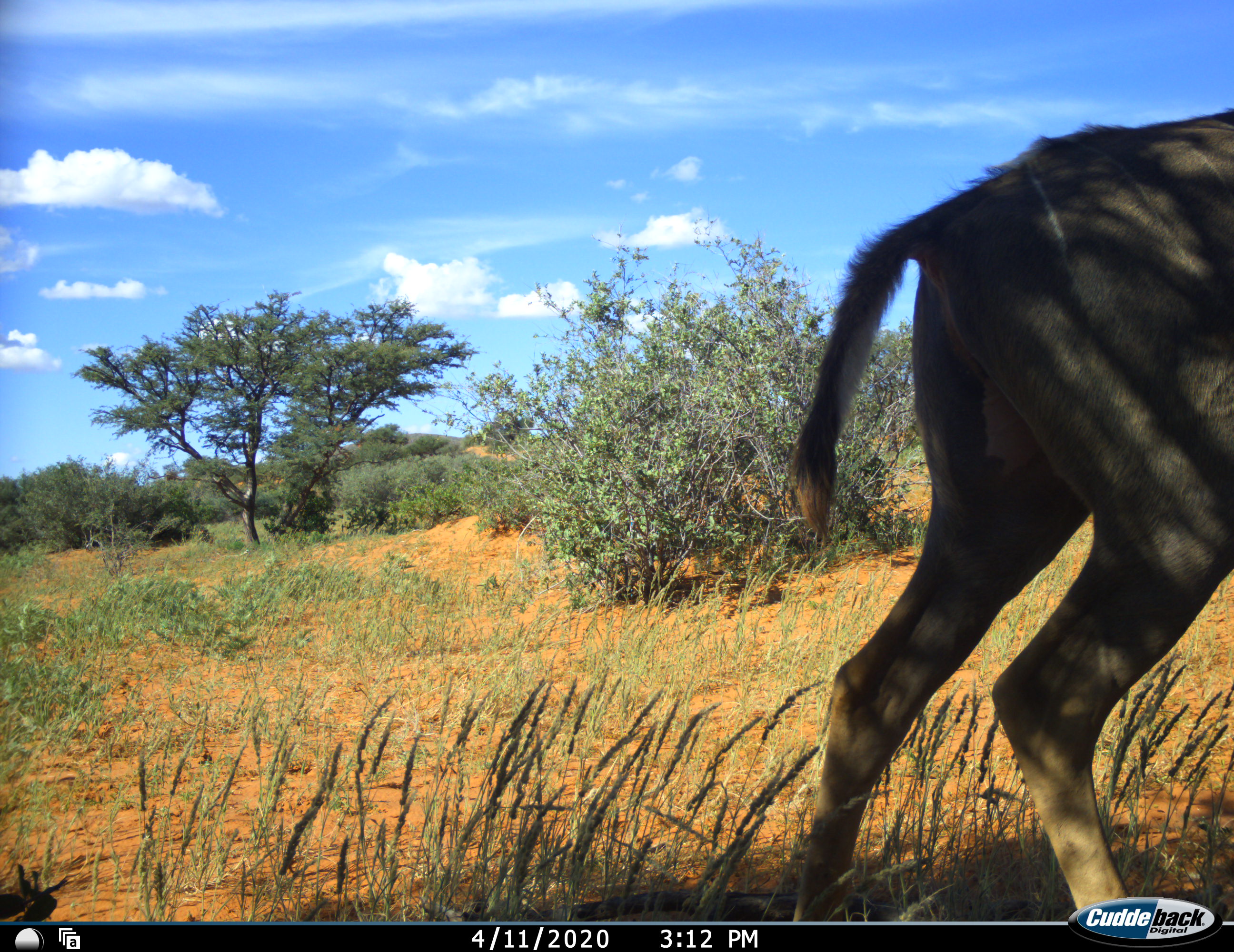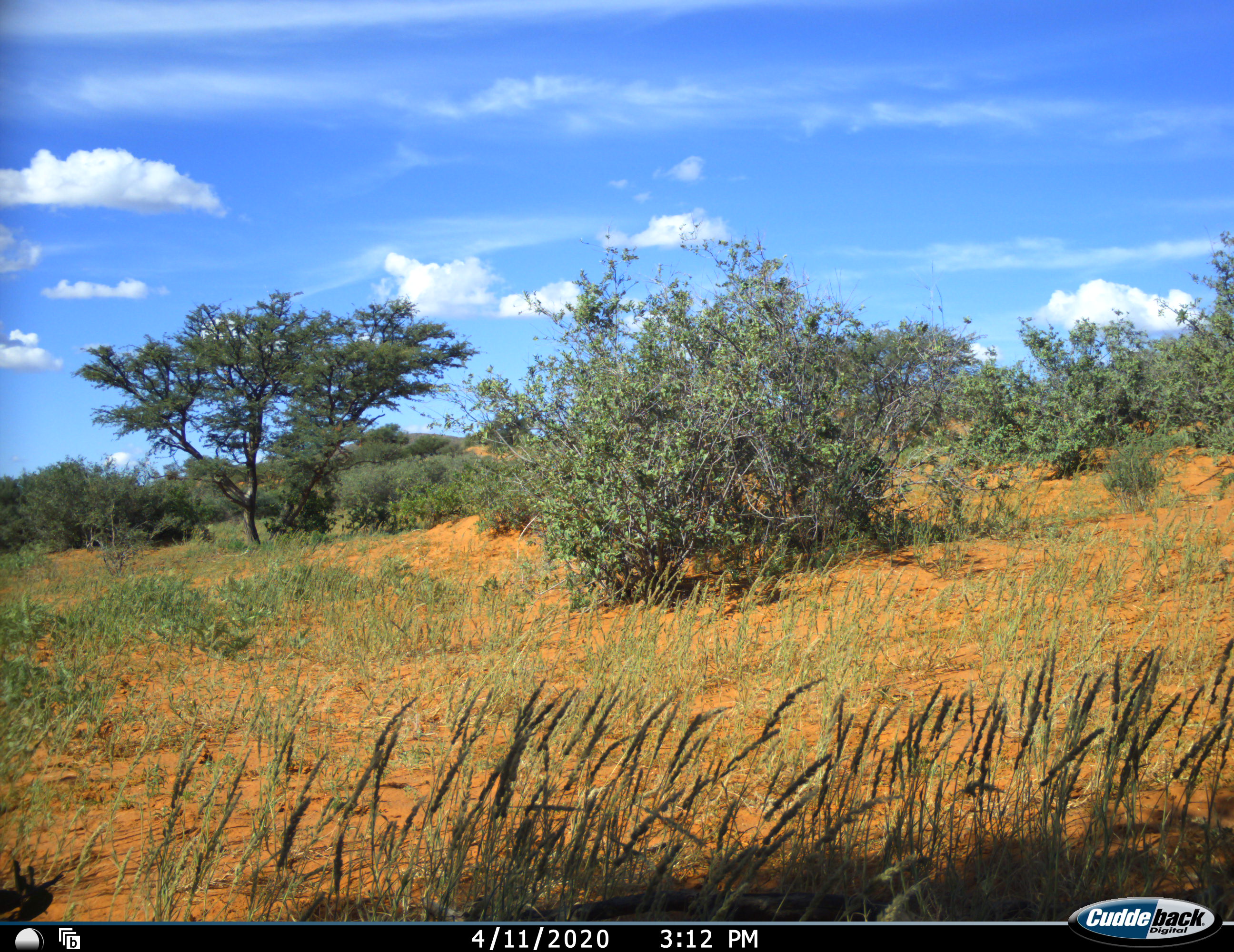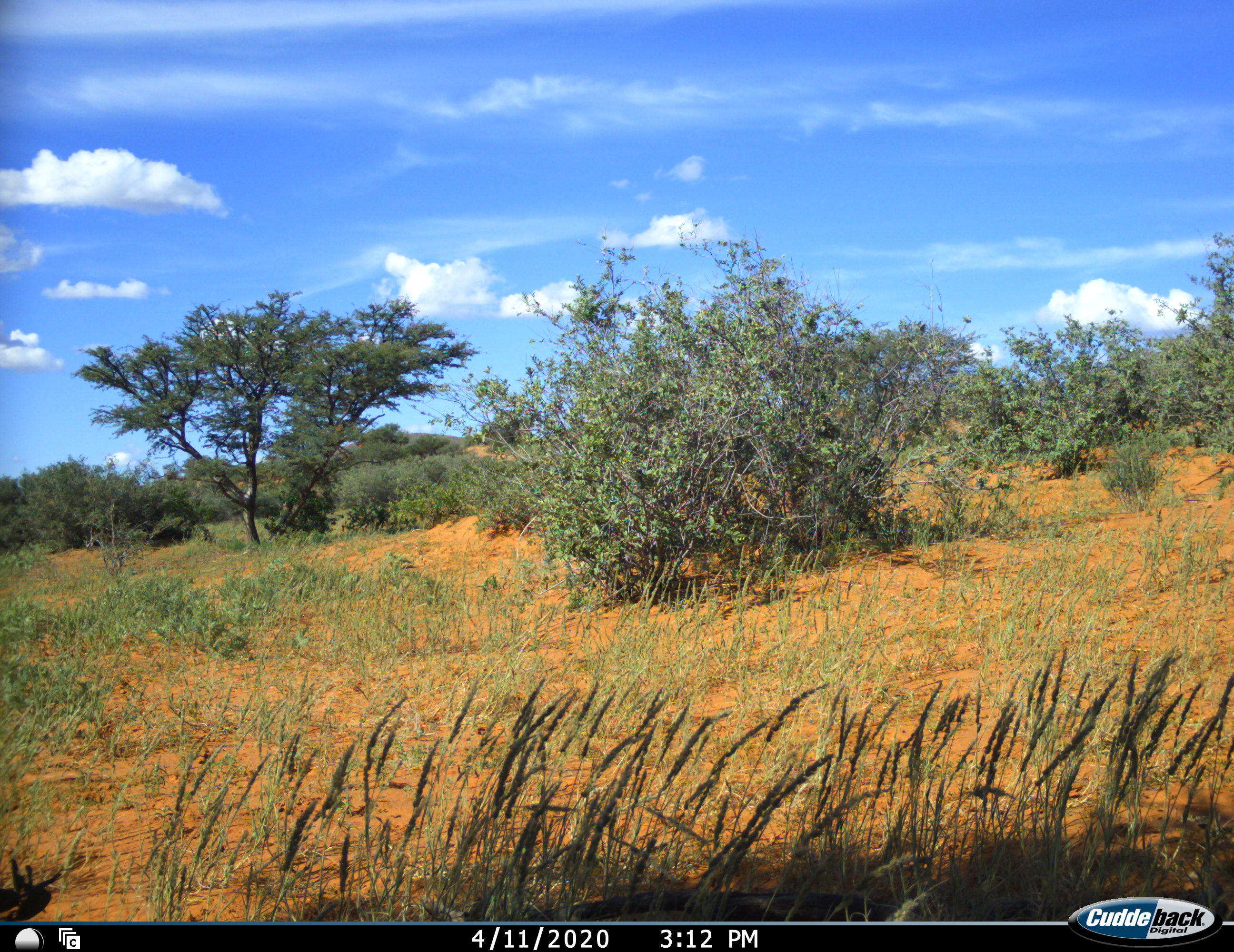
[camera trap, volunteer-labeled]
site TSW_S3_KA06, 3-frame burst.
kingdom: Animalia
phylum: Chordata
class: Mammalia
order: Artiodactyla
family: Bovidae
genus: Tragelaphus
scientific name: Tragelaphus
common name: kudu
Kudu (Tragelaphus), count 1. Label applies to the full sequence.